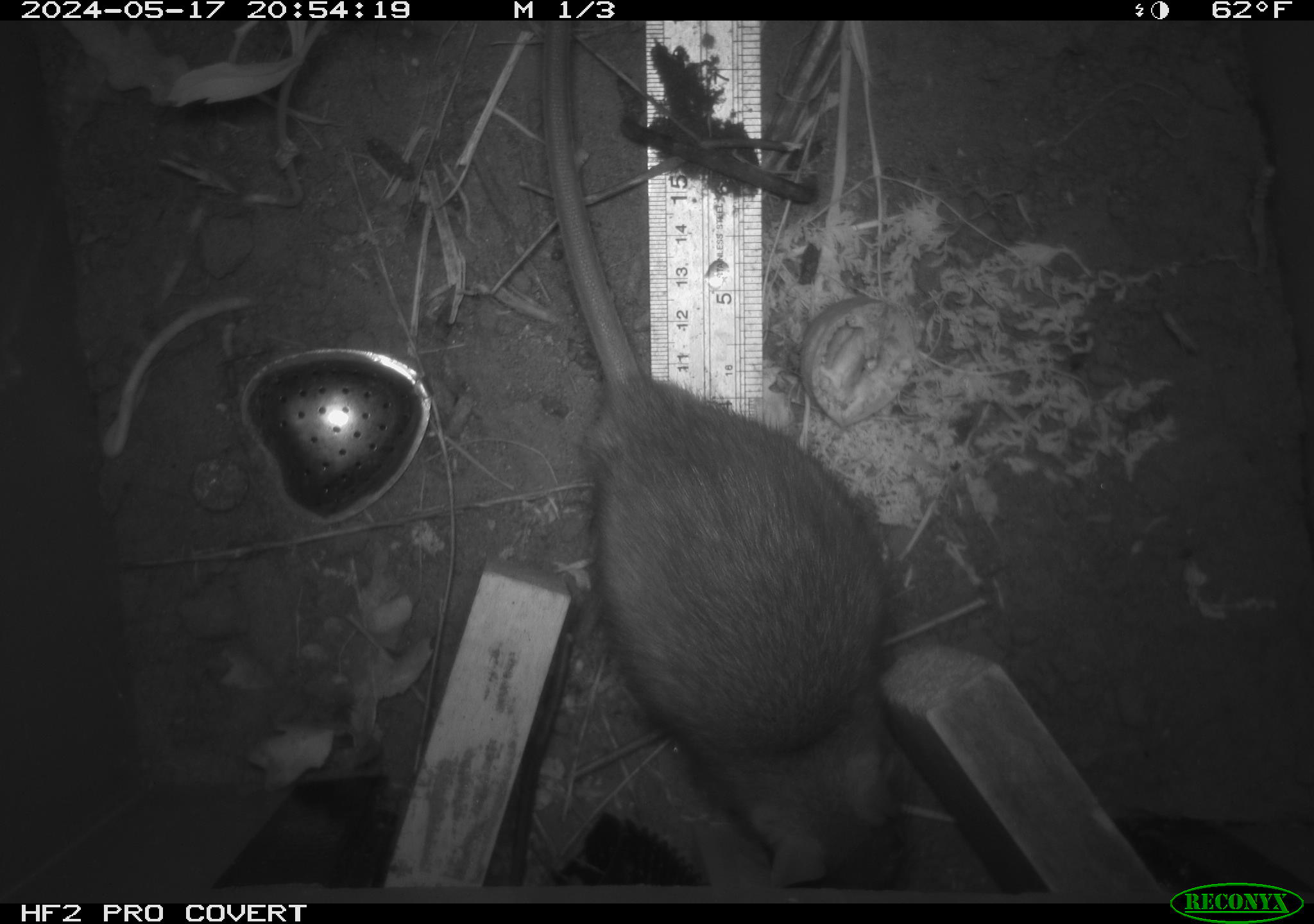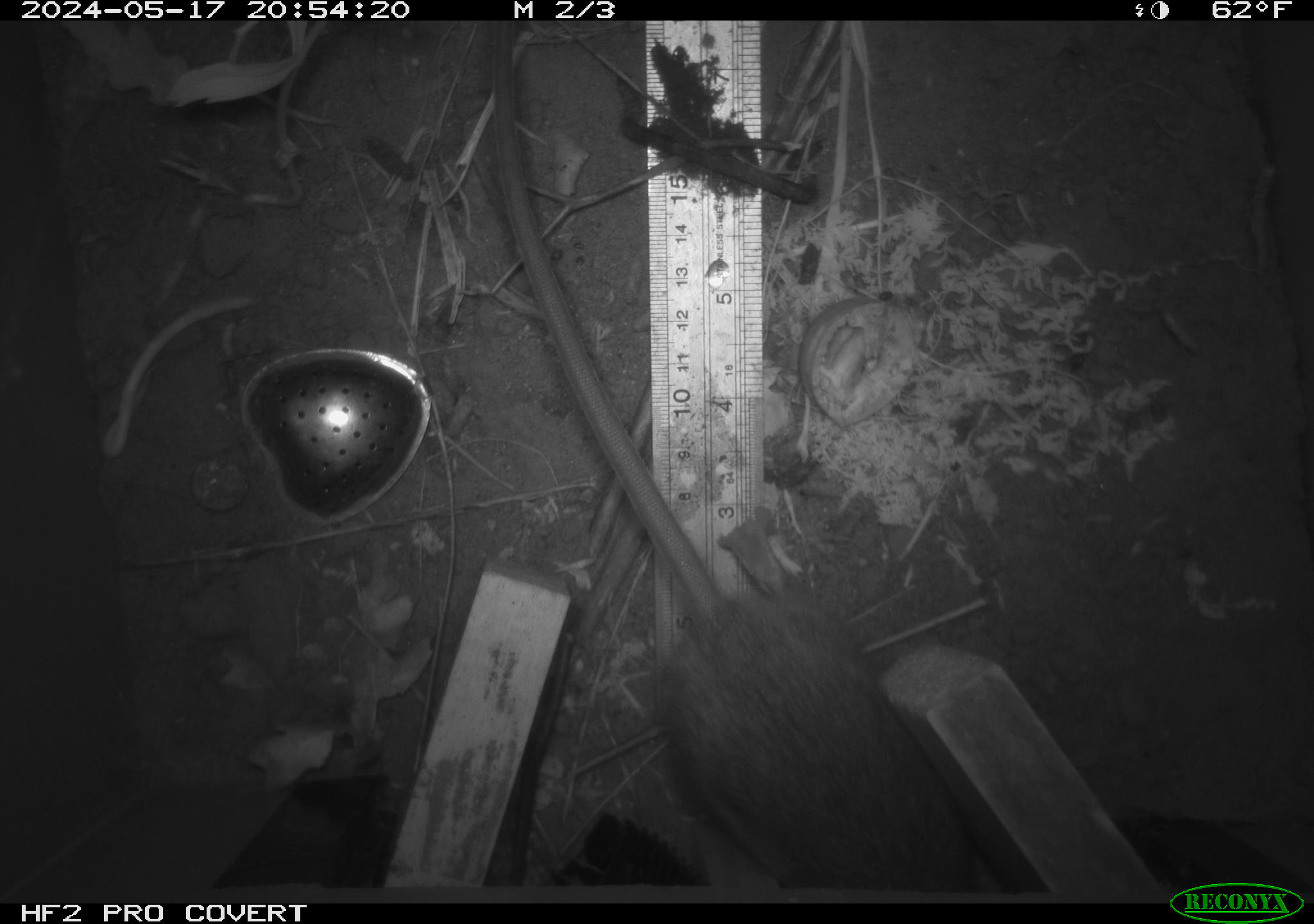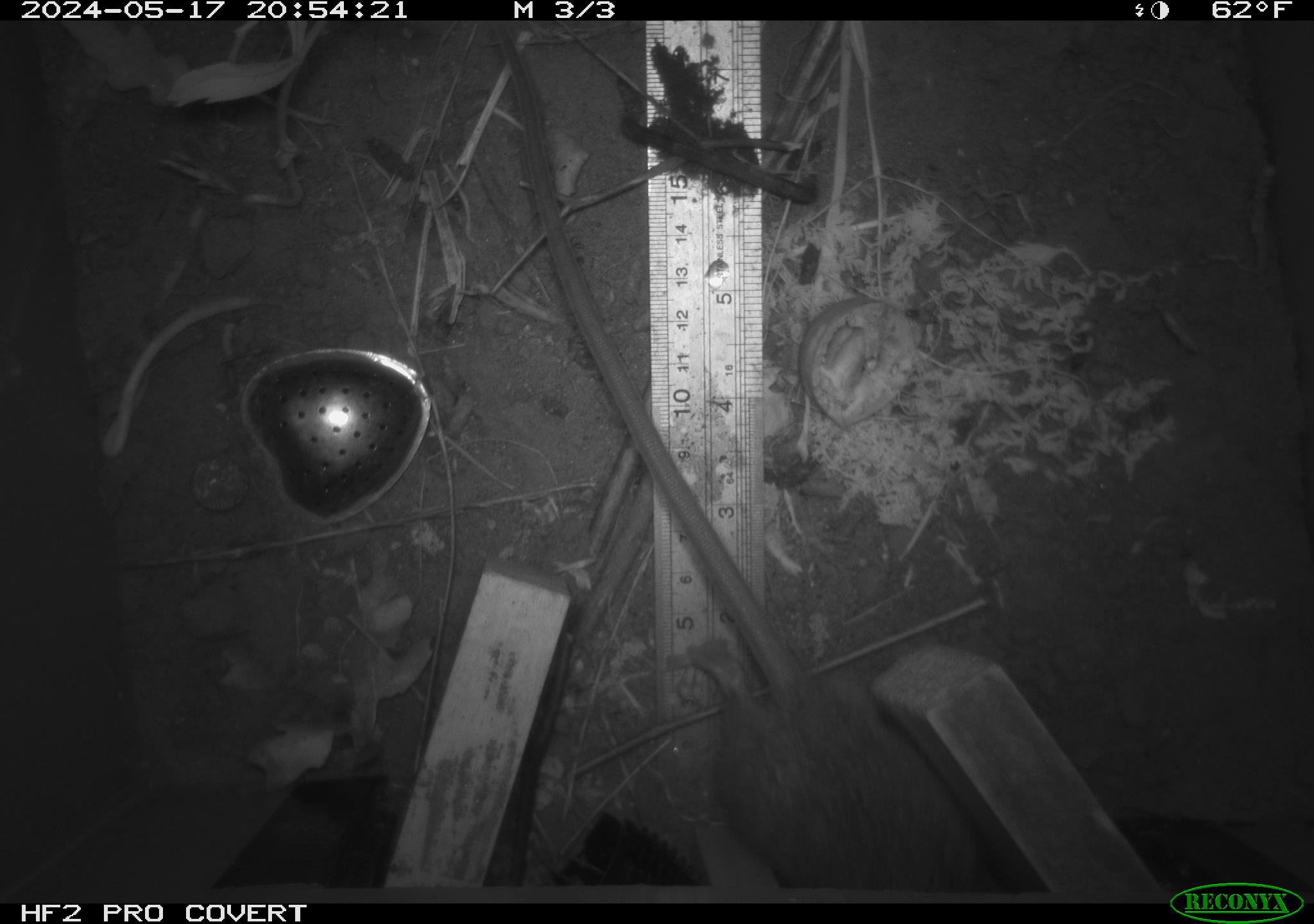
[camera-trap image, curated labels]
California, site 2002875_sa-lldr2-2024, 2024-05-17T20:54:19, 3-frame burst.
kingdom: Animalia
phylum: Chordata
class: Mammalia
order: Rodentia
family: Muridae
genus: Rattus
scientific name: Rattus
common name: rat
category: rattus species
Rattus species (rat) (Rattus).